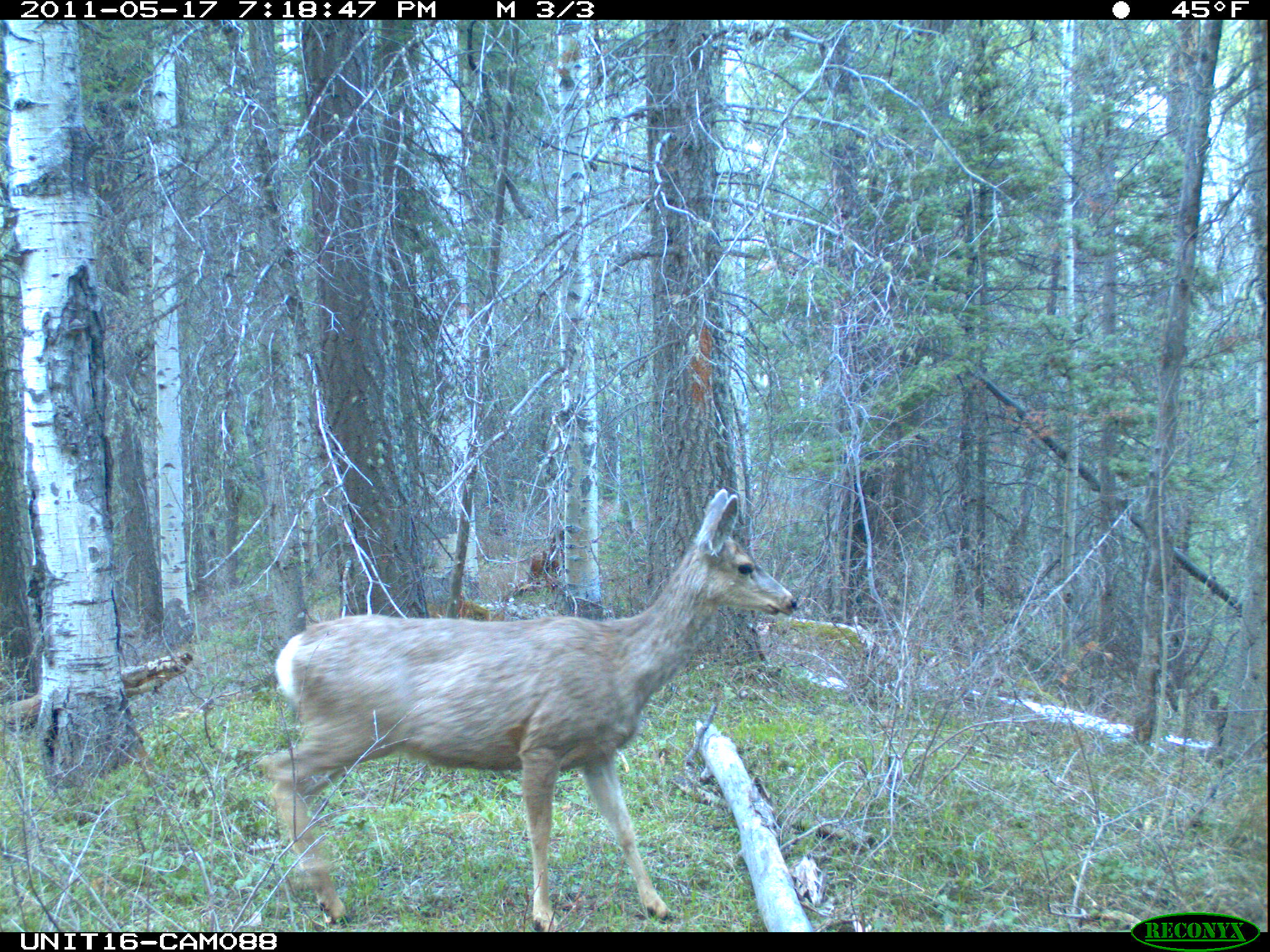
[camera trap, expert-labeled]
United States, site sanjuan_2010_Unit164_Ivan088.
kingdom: Animalia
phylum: Chordata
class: Mammalia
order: Artiodactyla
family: Cervidae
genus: Odocoileus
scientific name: Odocoileus hemionus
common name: mule deer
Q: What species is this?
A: Odocoileus hemionus (mule deer).